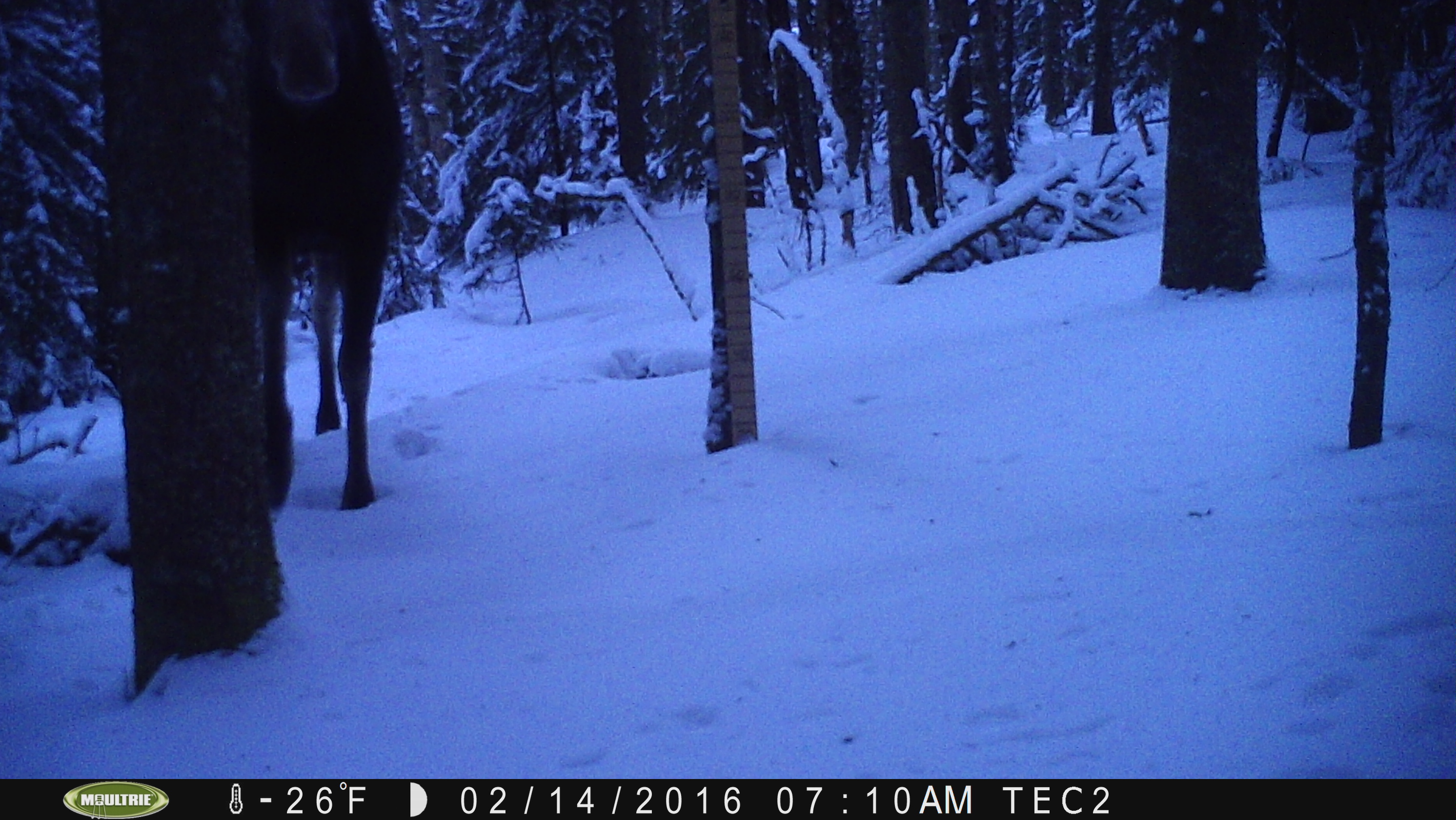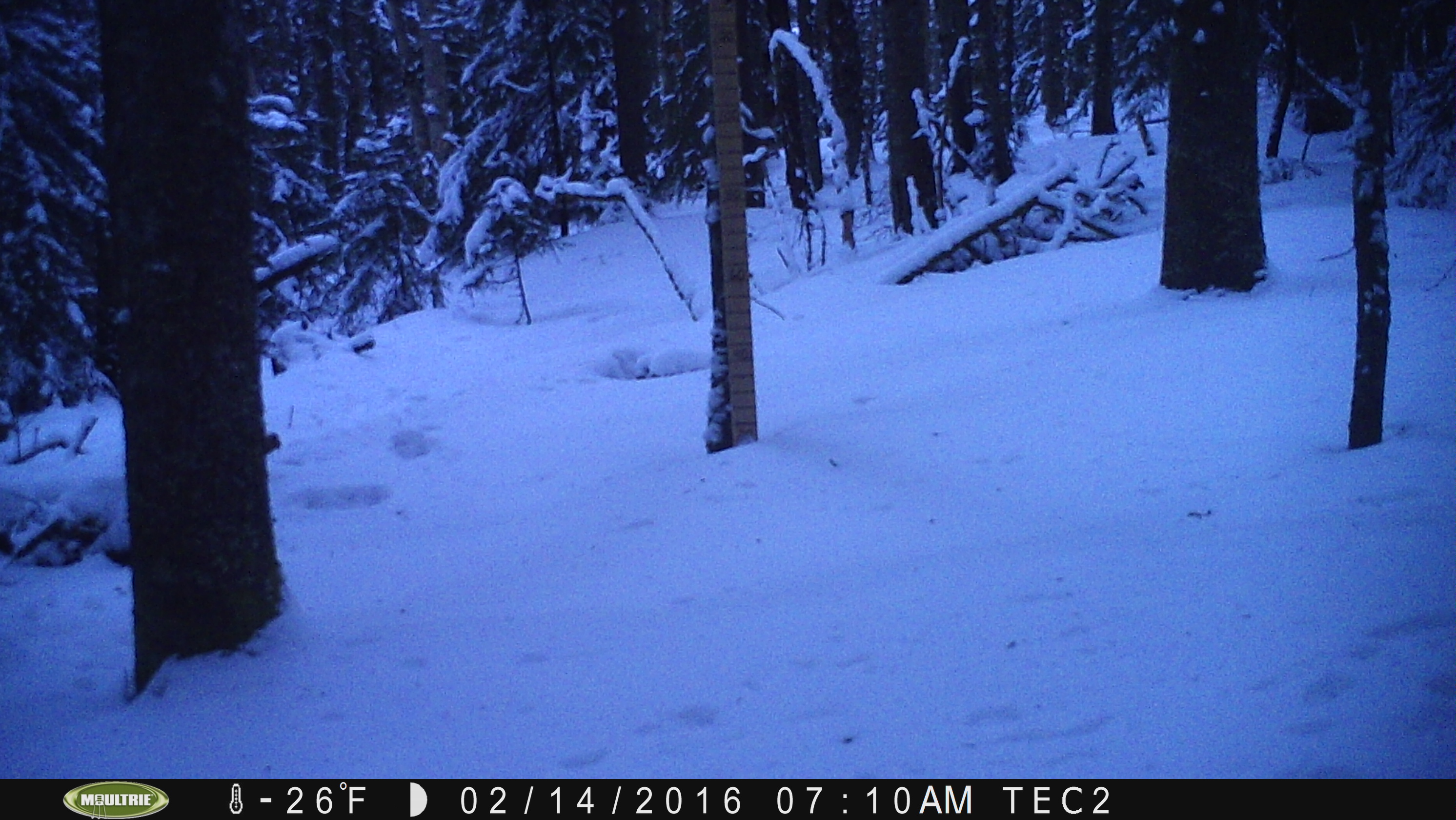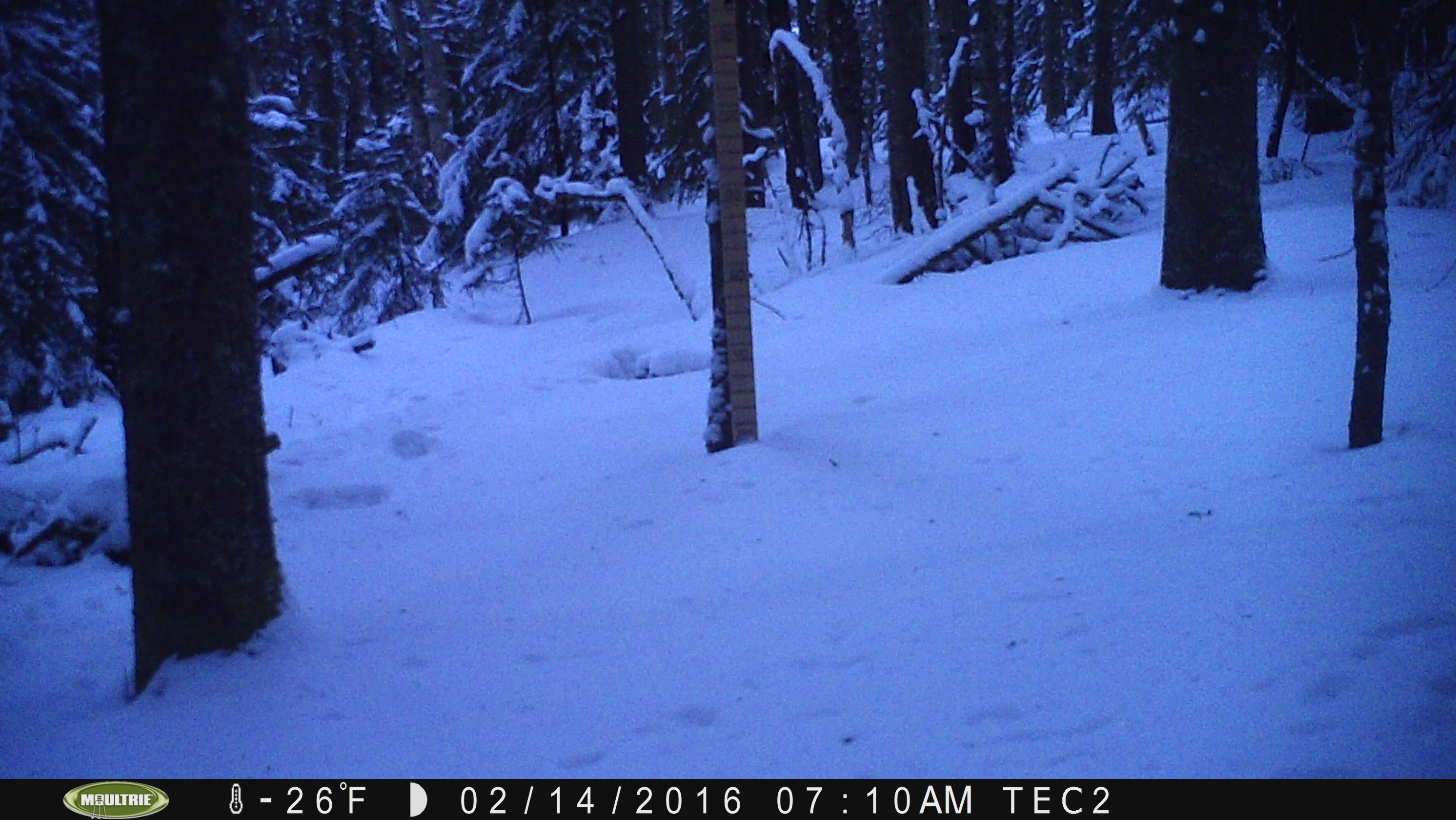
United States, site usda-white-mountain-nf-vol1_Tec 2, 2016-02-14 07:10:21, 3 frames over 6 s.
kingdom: Animalia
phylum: Chordata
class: Mammalia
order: Artiodactyla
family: Cervidae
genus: Alces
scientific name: Alces alces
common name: moose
Moose (Alces alces).